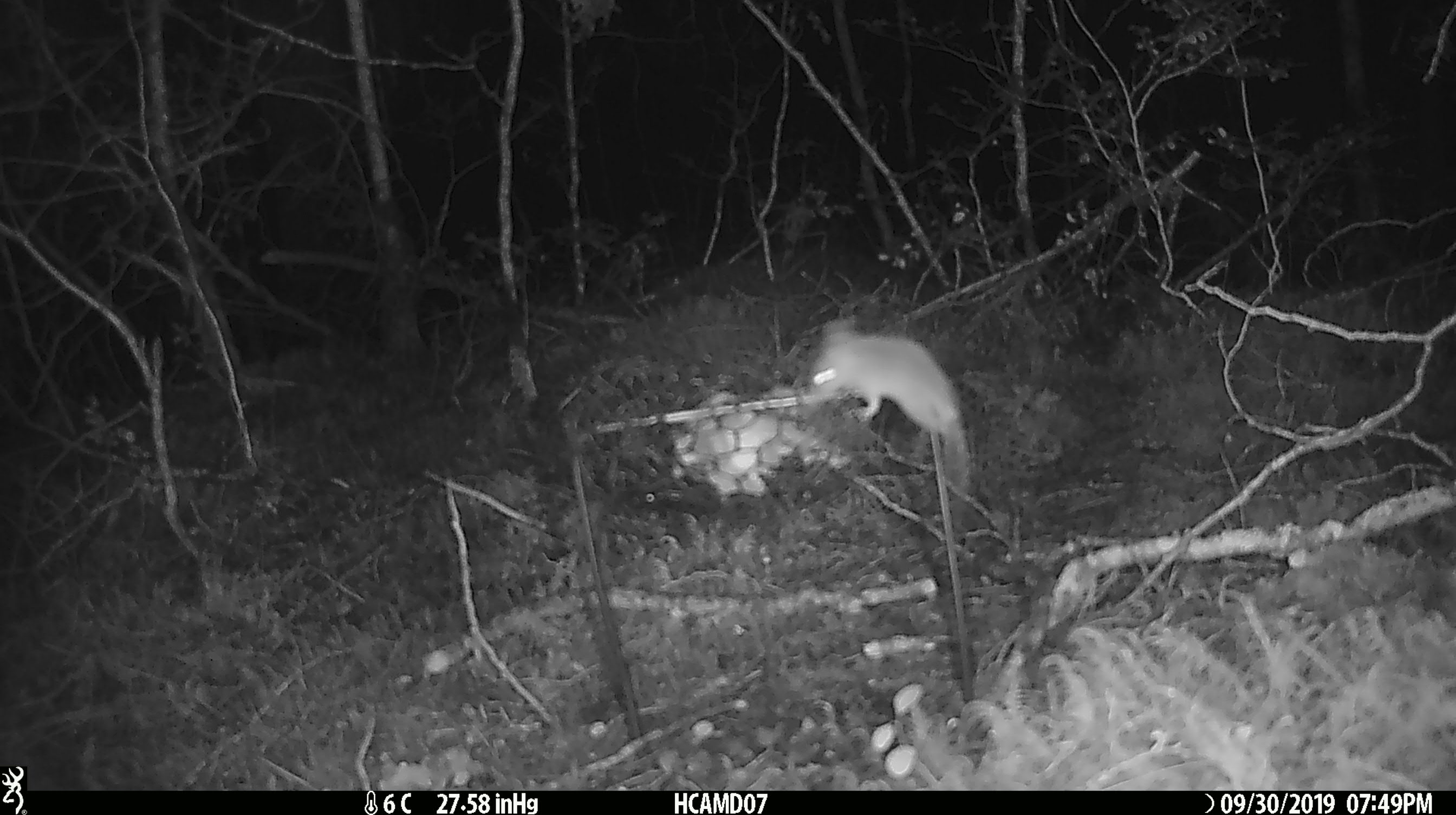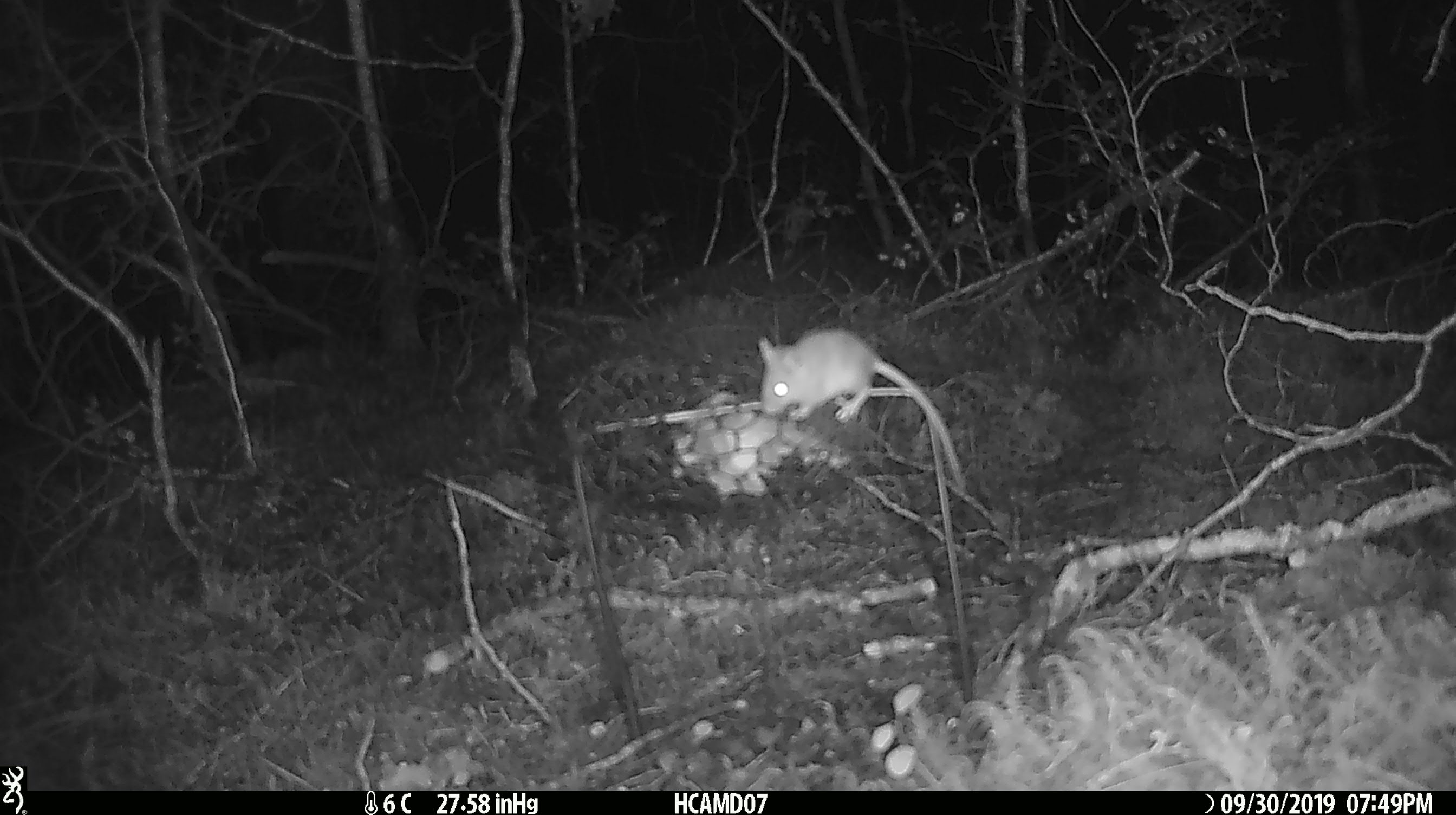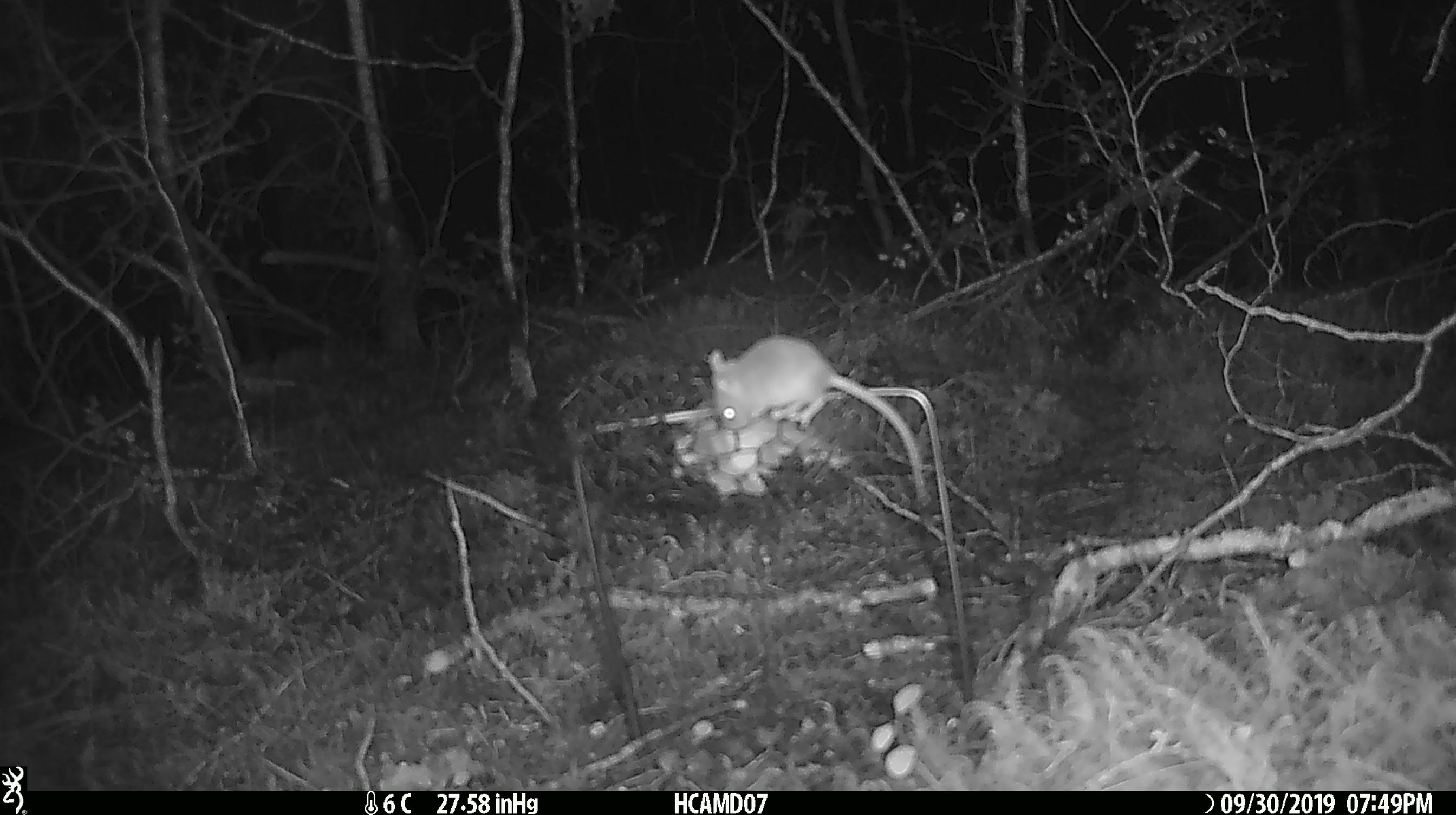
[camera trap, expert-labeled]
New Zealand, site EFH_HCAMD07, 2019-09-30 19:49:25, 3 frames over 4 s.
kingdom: Animalia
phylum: Chordata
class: Mammalia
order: Rodentia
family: Muridae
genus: Mus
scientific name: Mus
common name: mouse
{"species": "mouse (Mus)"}